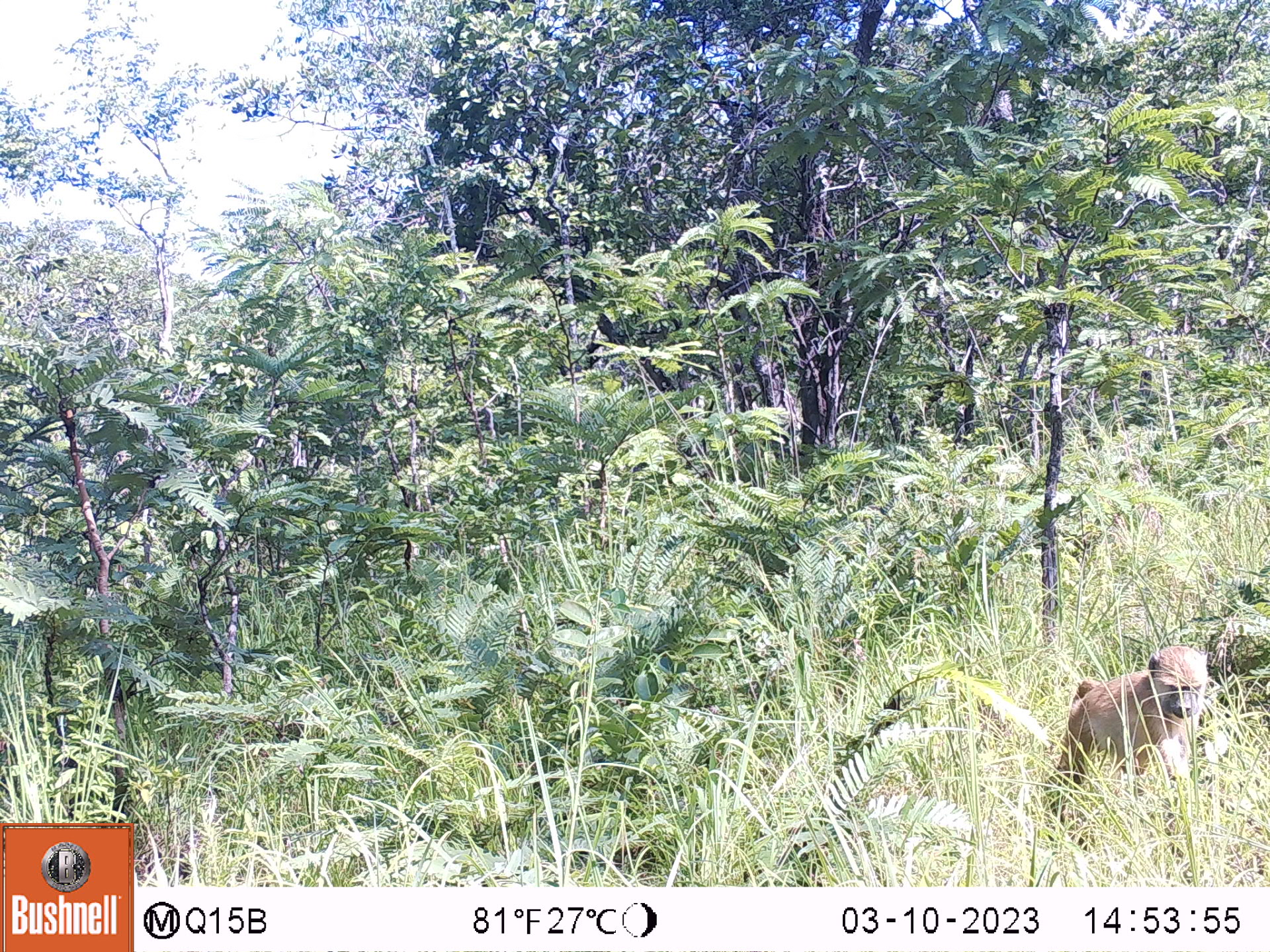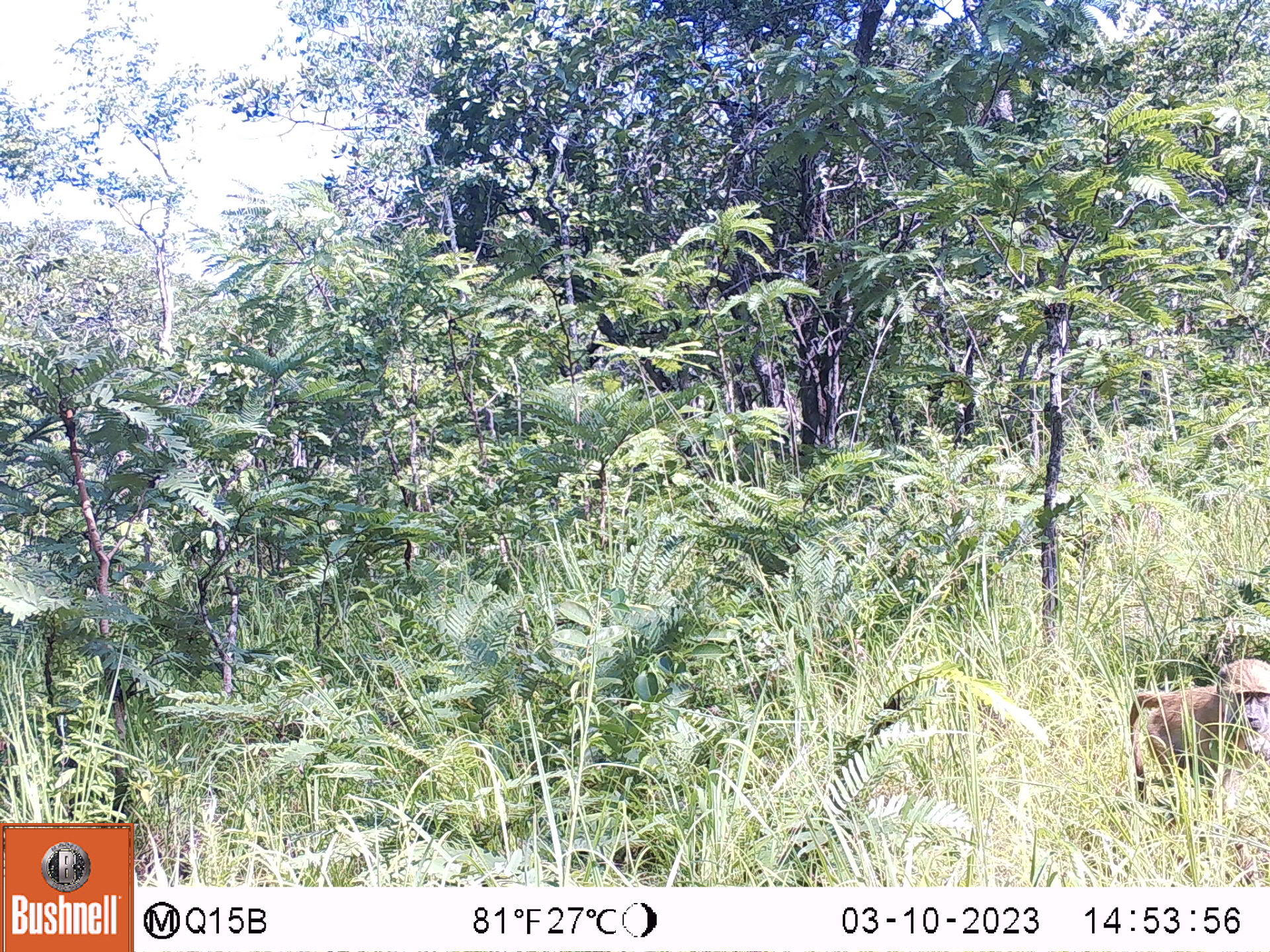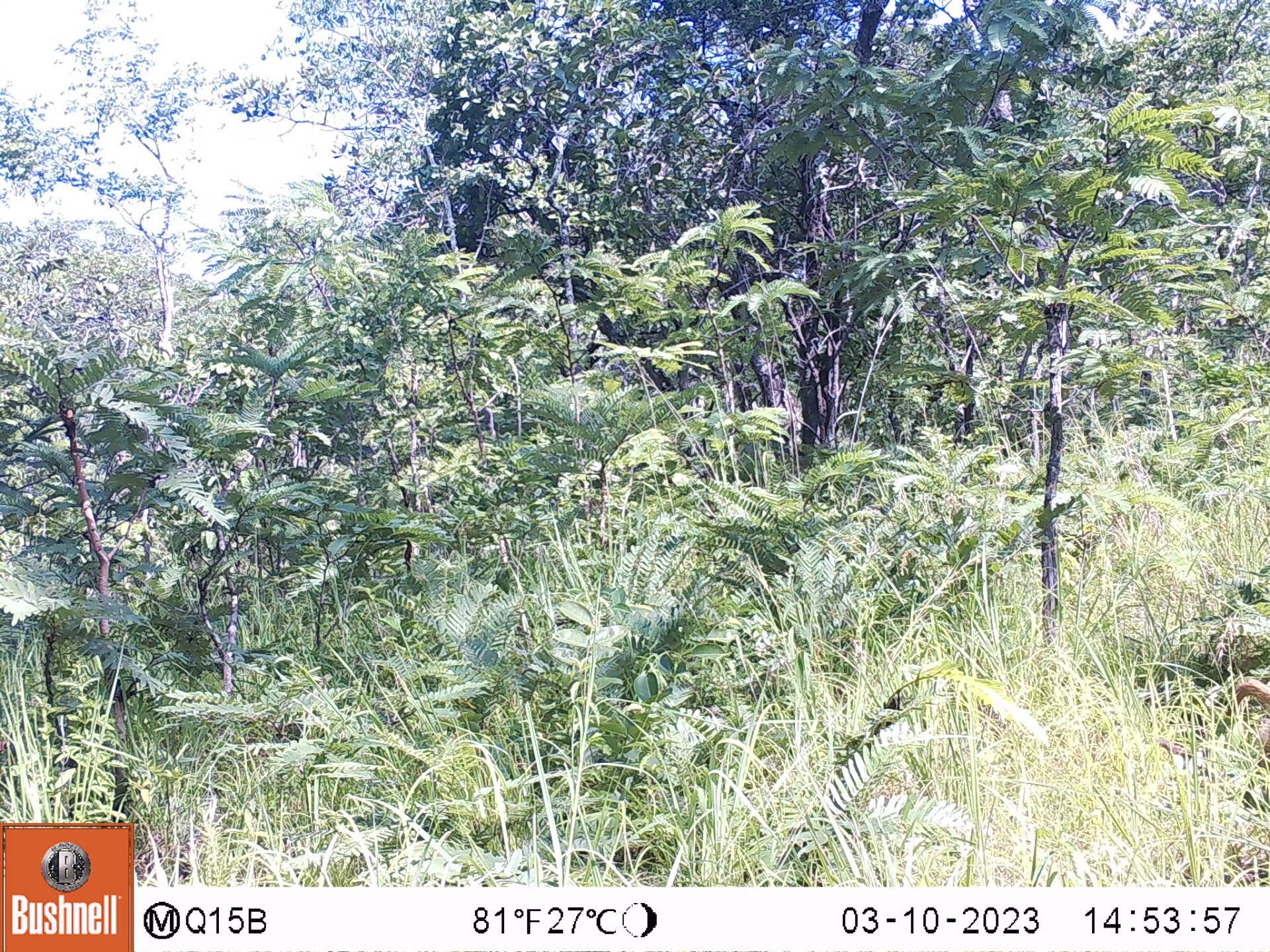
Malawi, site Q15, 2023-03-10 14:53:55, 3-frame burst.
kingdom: Animalia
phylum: Chordata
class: Mammalia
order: Primates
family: Cercopithecidae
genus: Papio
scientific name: Papio cynocephalus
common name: yellow baboon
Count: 1.